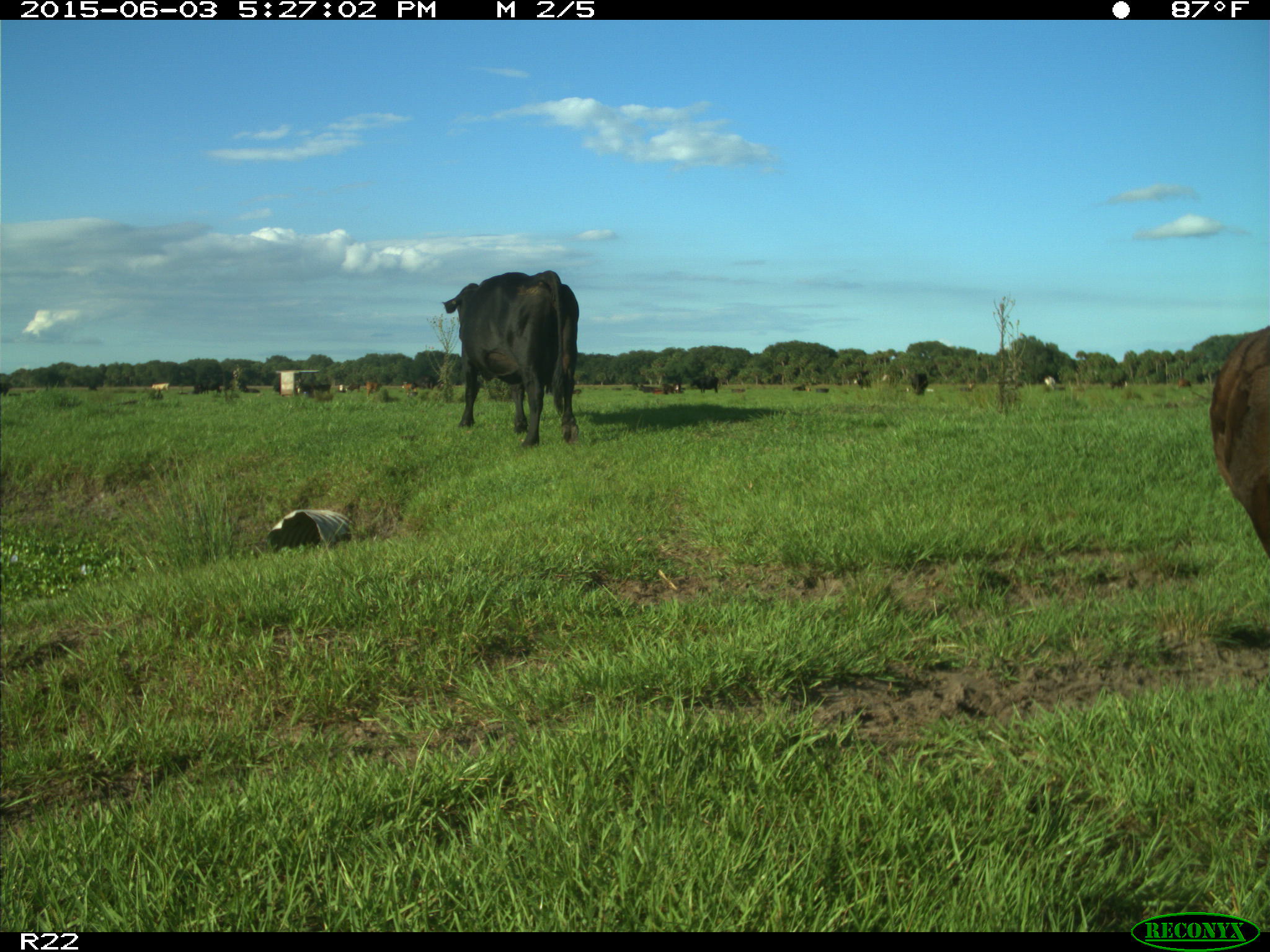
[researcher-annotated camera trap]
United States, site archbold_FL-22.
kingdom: Animalia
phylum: Chordata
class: Mammalia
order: Artiodactyla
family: Bovidae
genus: Bos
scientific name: Bos taurus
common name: domestic cow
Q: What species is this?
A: Bos taurus (domestic cow).